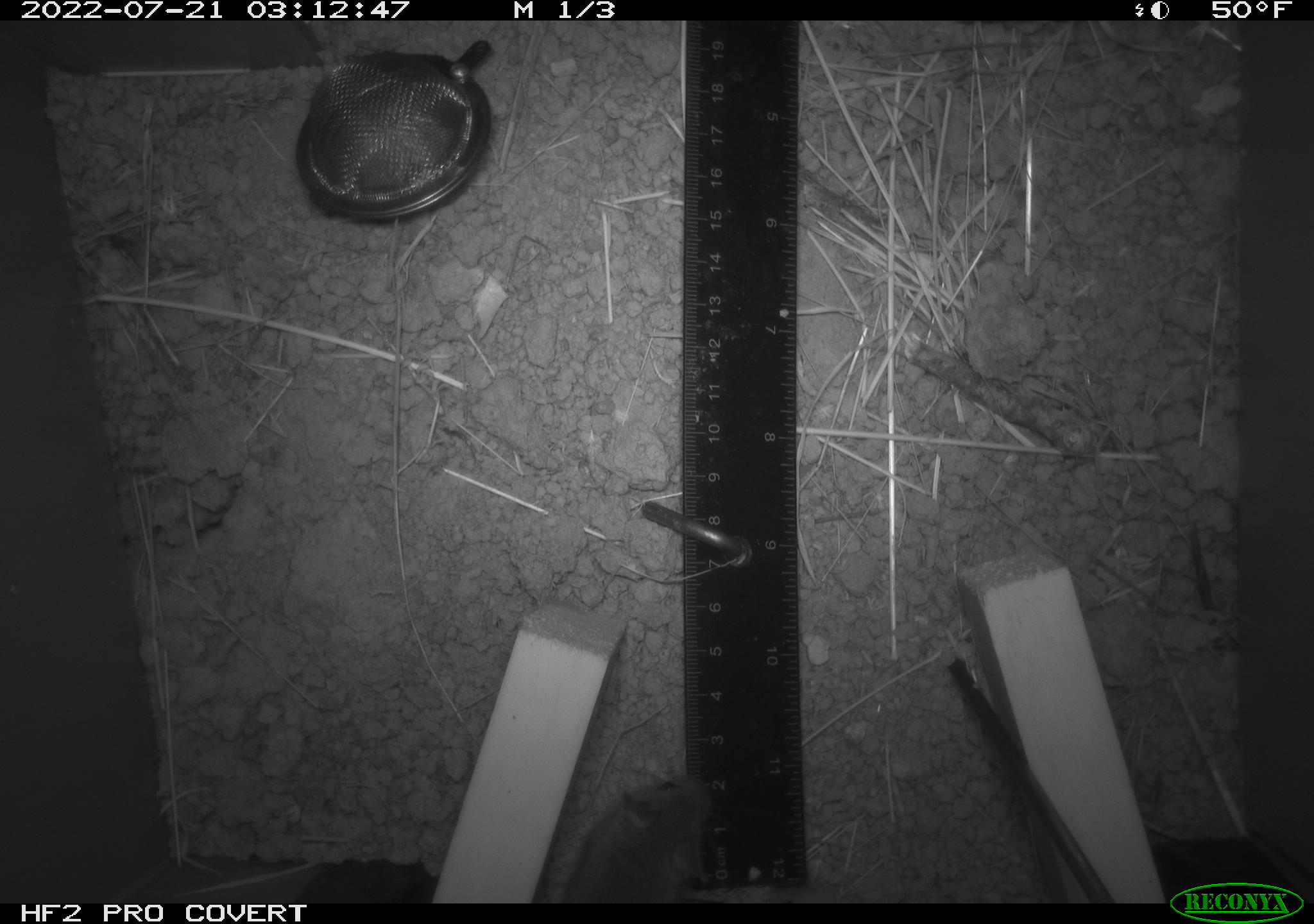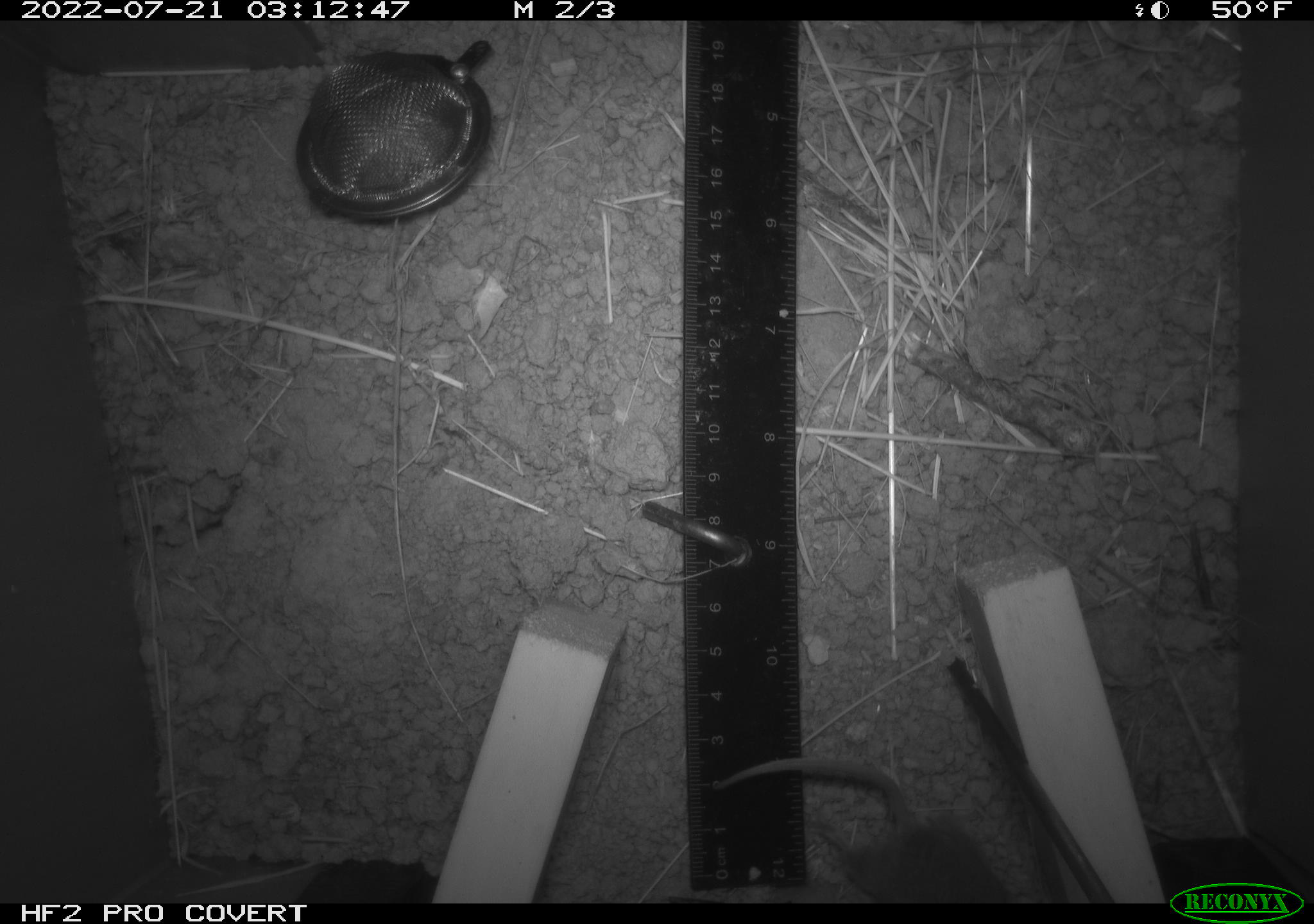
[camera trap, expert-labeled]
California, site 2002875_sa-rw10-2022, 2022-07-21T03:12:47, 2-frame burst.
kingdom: Animalia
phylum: Chordata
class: Mammalia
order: Rodentia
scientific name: Rodentia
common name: mouse species